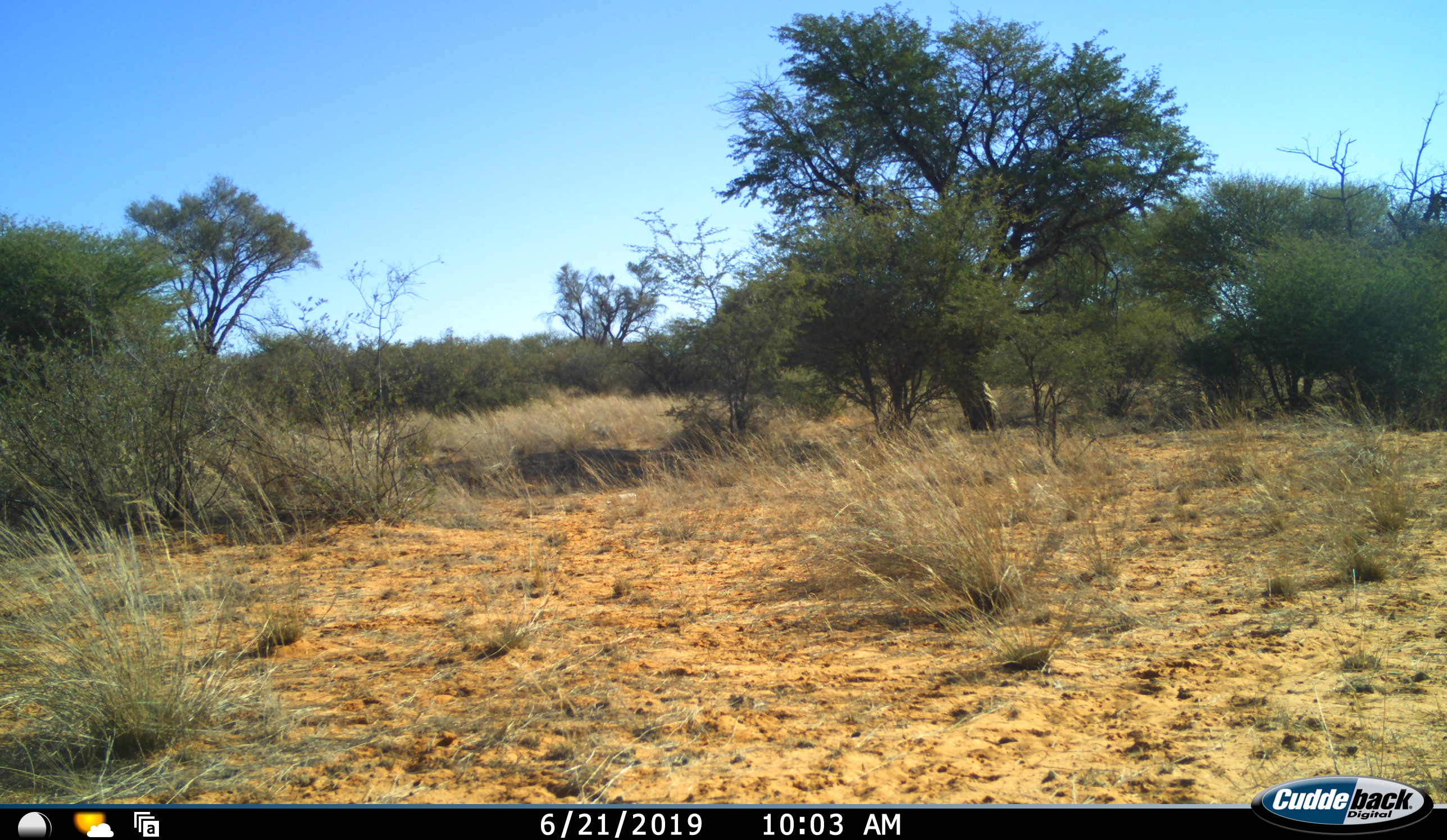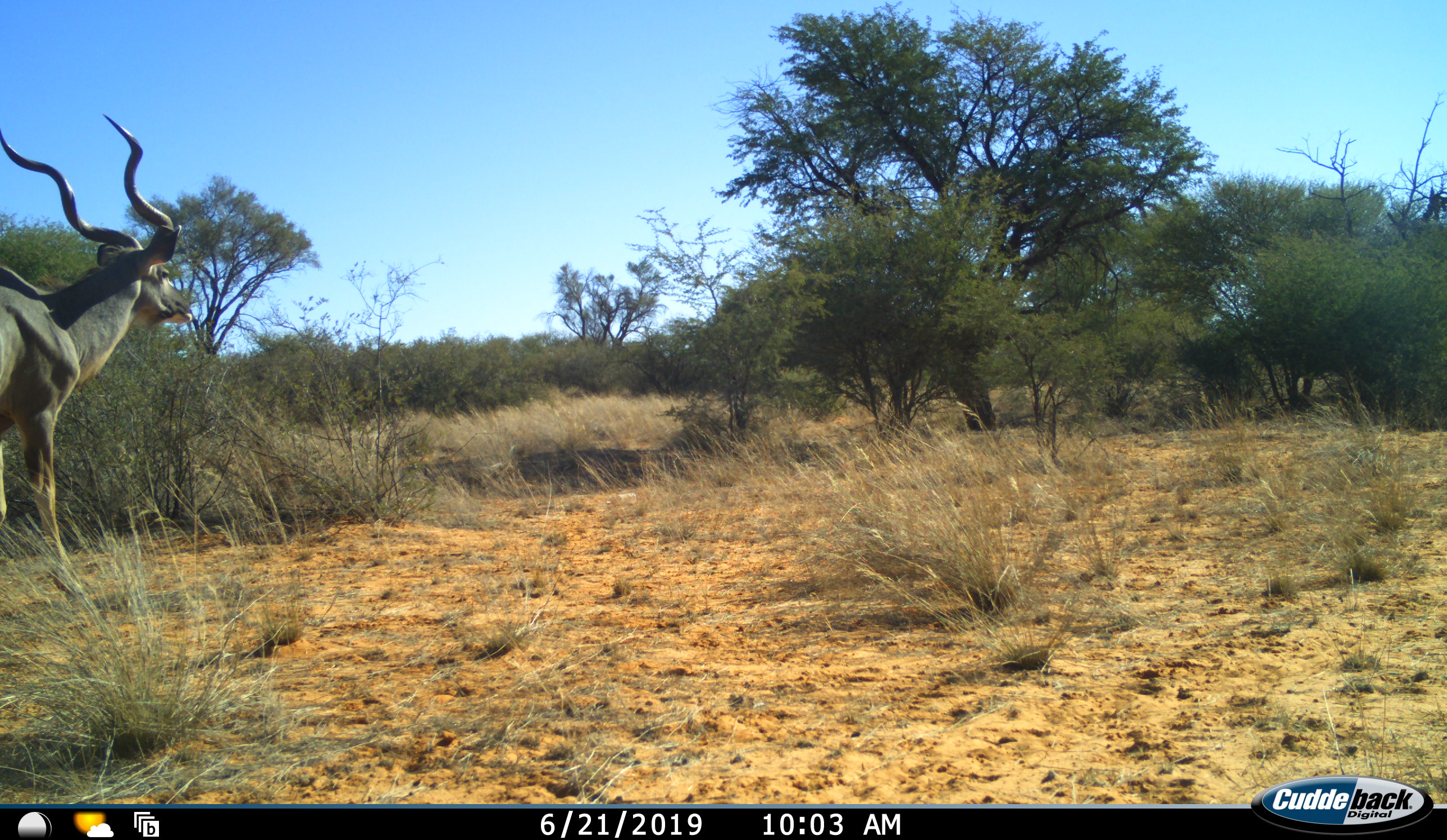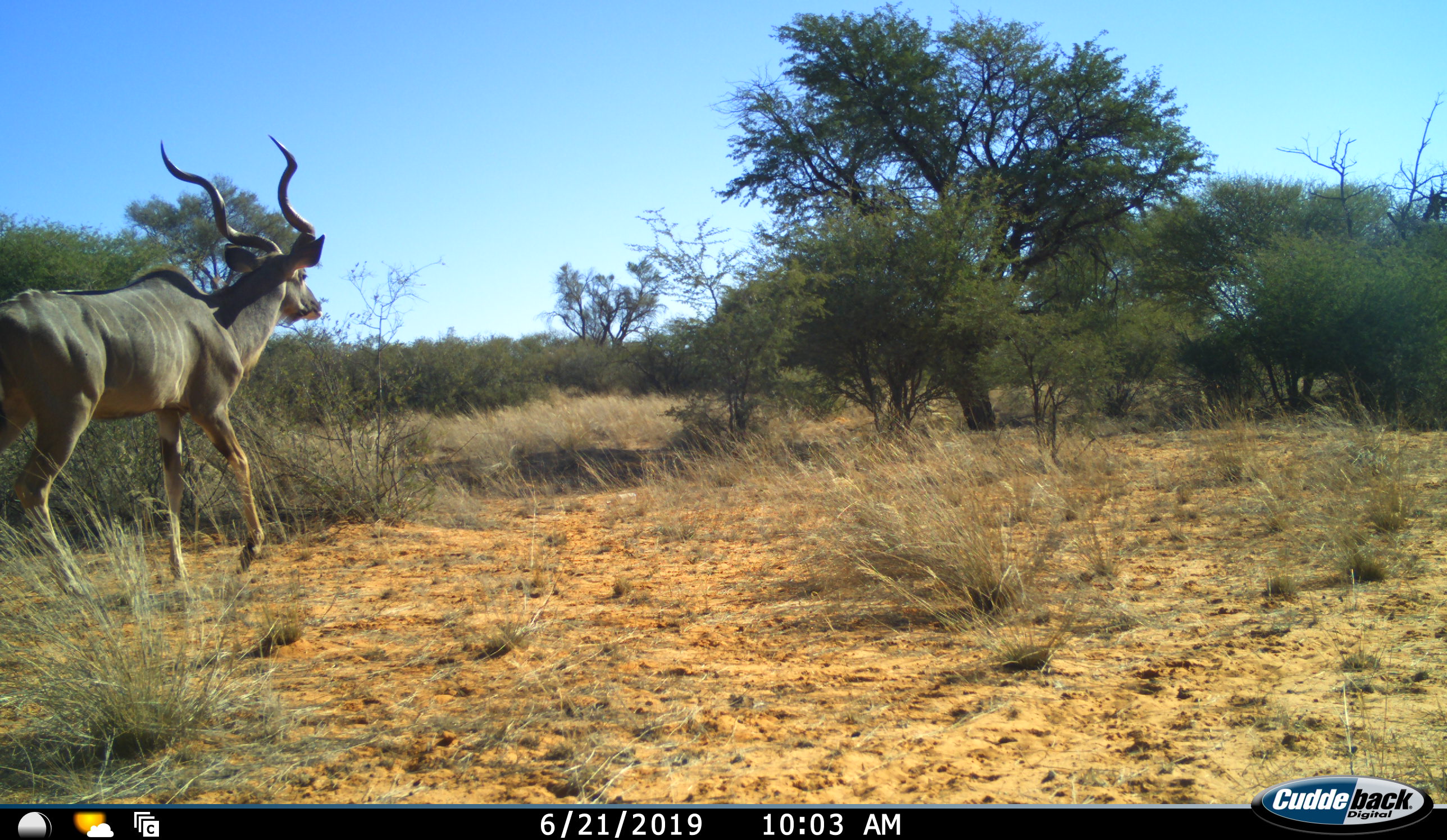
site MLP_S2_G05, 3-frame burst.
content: unidentified animal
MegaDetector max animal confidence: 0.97